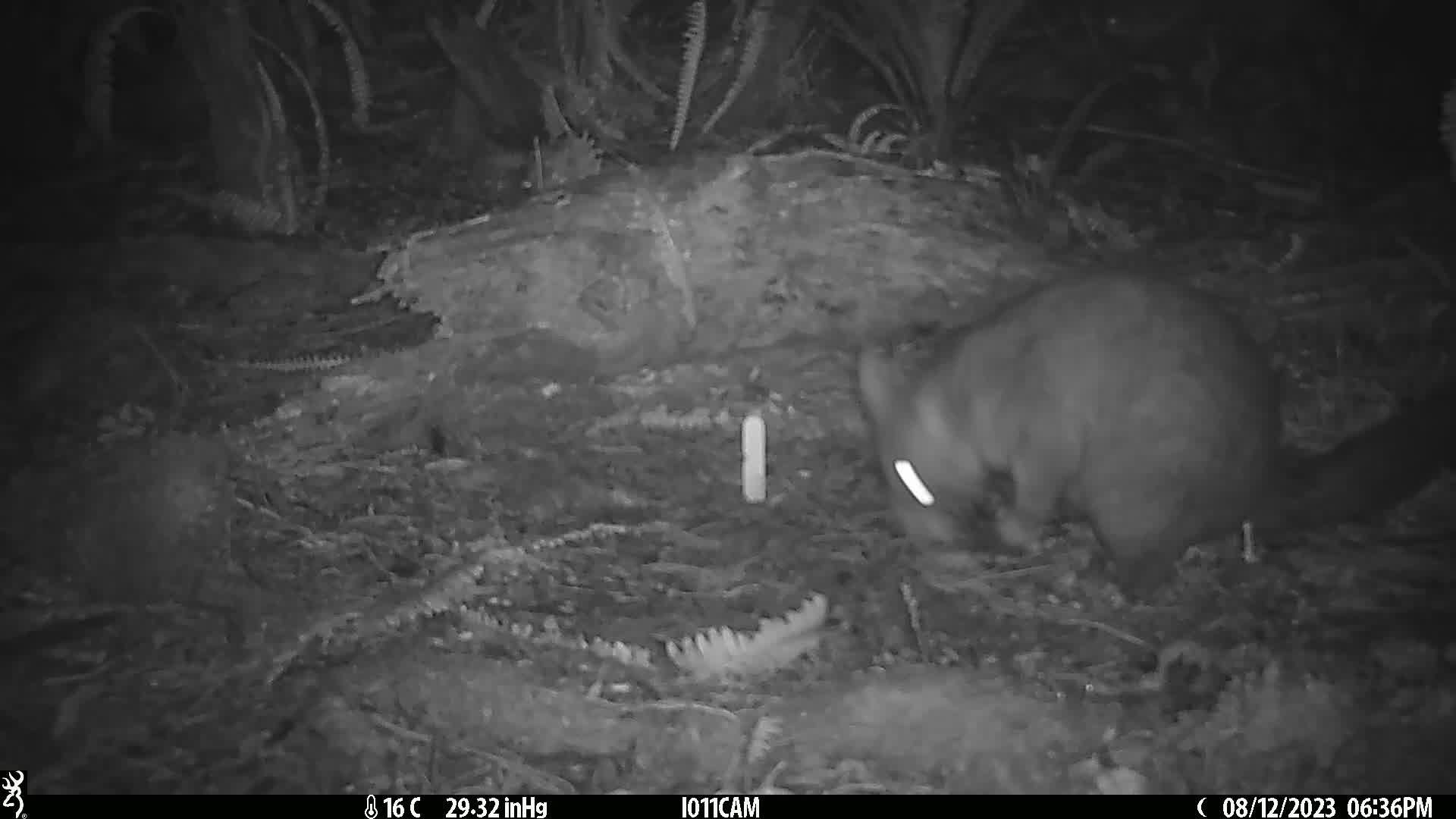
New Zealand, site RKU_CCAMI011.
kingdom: Animalia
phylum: Chordata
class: Mammalia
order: Diprotodontia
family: Phalangeridae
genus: Trichosurus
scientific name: Trichosurus vulpecula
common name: common brushtail possum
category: possum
Possum (common brushtail possum) (Trichosurus vulpecula).